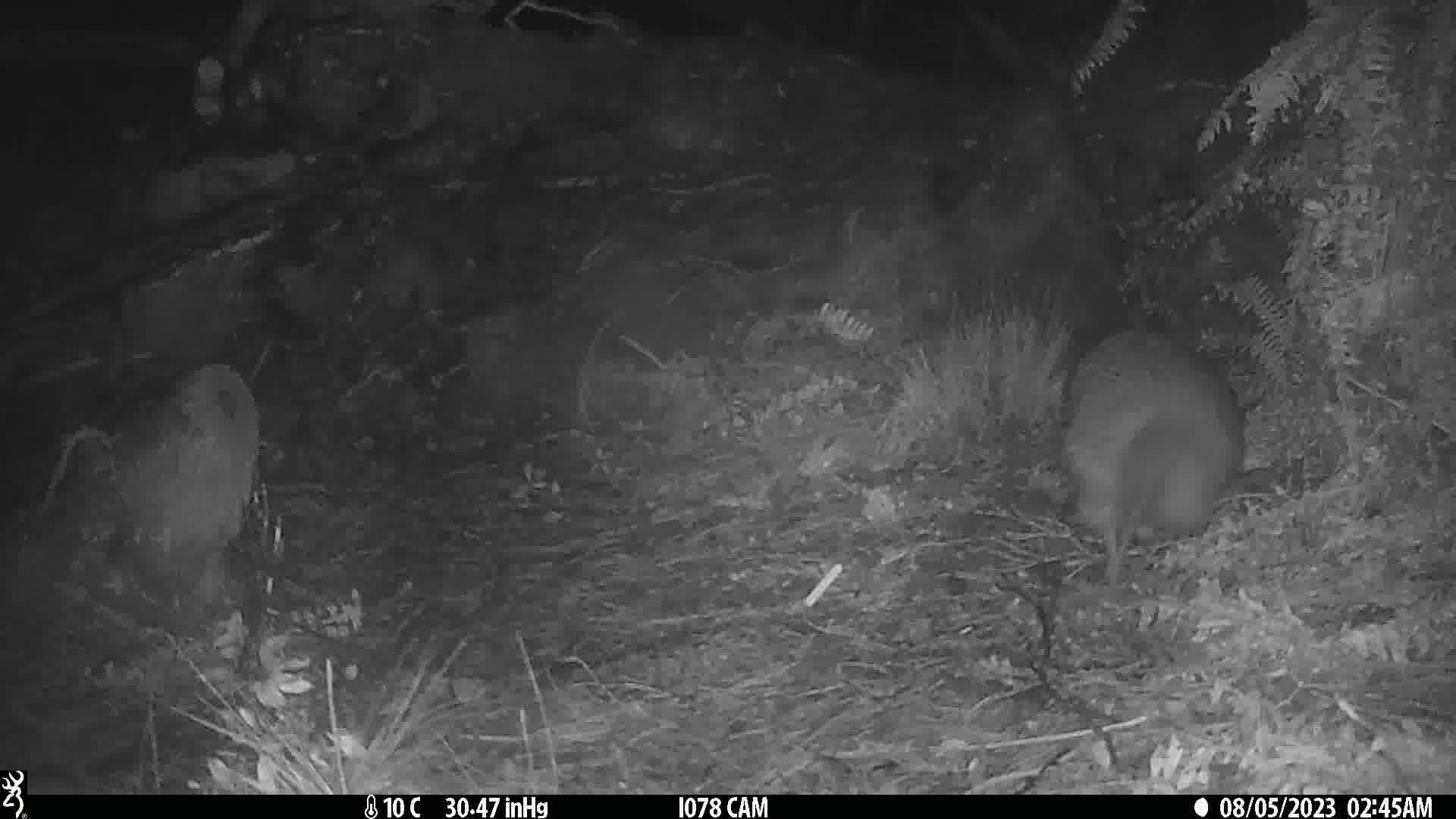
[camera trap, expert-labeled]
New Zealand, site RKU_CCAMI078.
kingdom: Animalia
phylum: Chordata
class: Aves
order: Apterygiformes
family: Apterygidae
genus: Apteryx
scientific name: Apteryx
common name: kiwi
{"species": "kiwi (Apteryx)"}